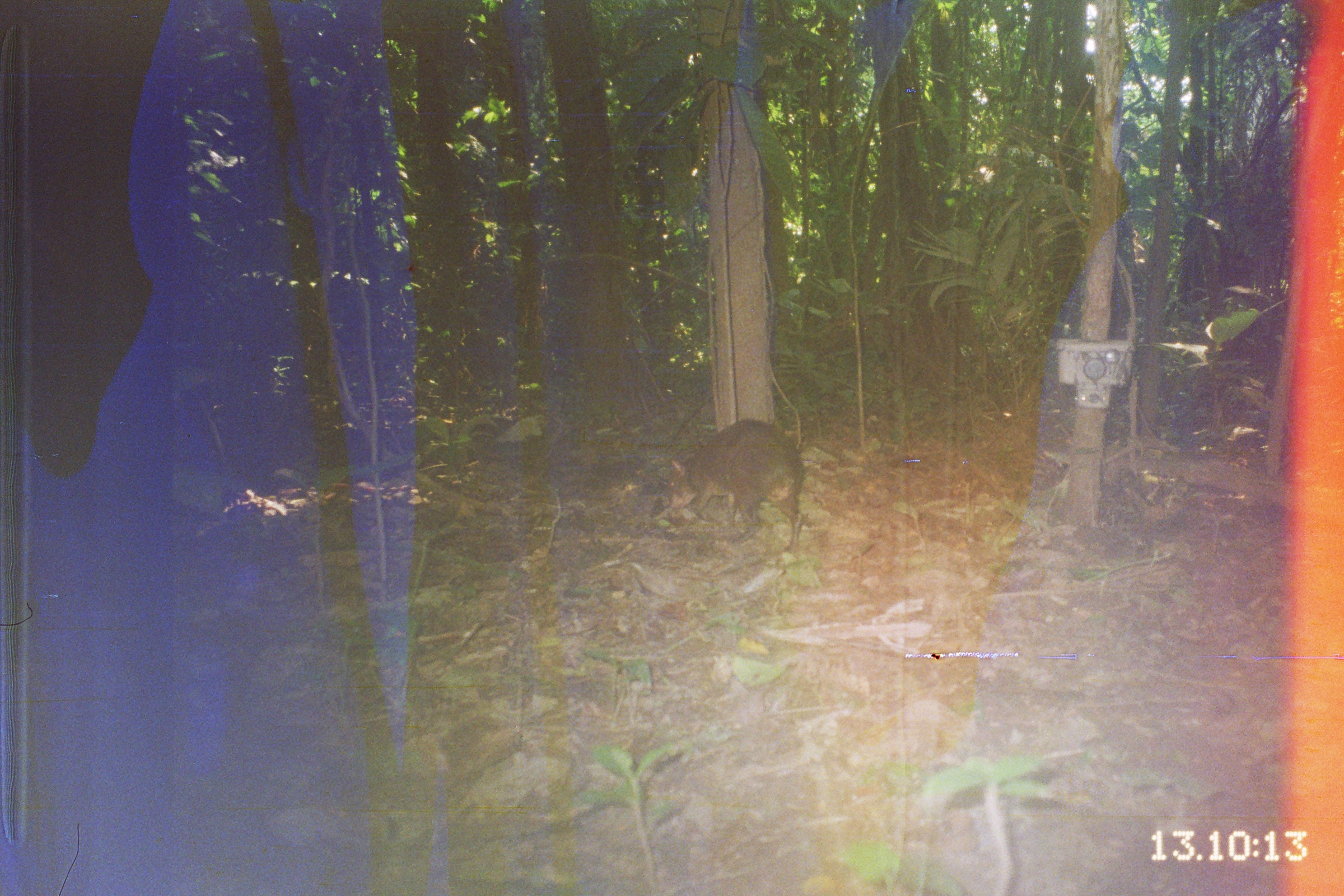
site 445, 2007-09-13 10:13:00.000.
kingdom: Animalia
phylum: Chordata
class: Mammalia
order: Rodentia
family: Dasyproctidae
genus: Dasyprocta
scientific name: Dasyprocta punctata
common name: central american agouti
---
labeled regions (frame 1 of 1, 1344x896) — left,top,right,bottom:
dasyprocta punctata: 670,418,803,552